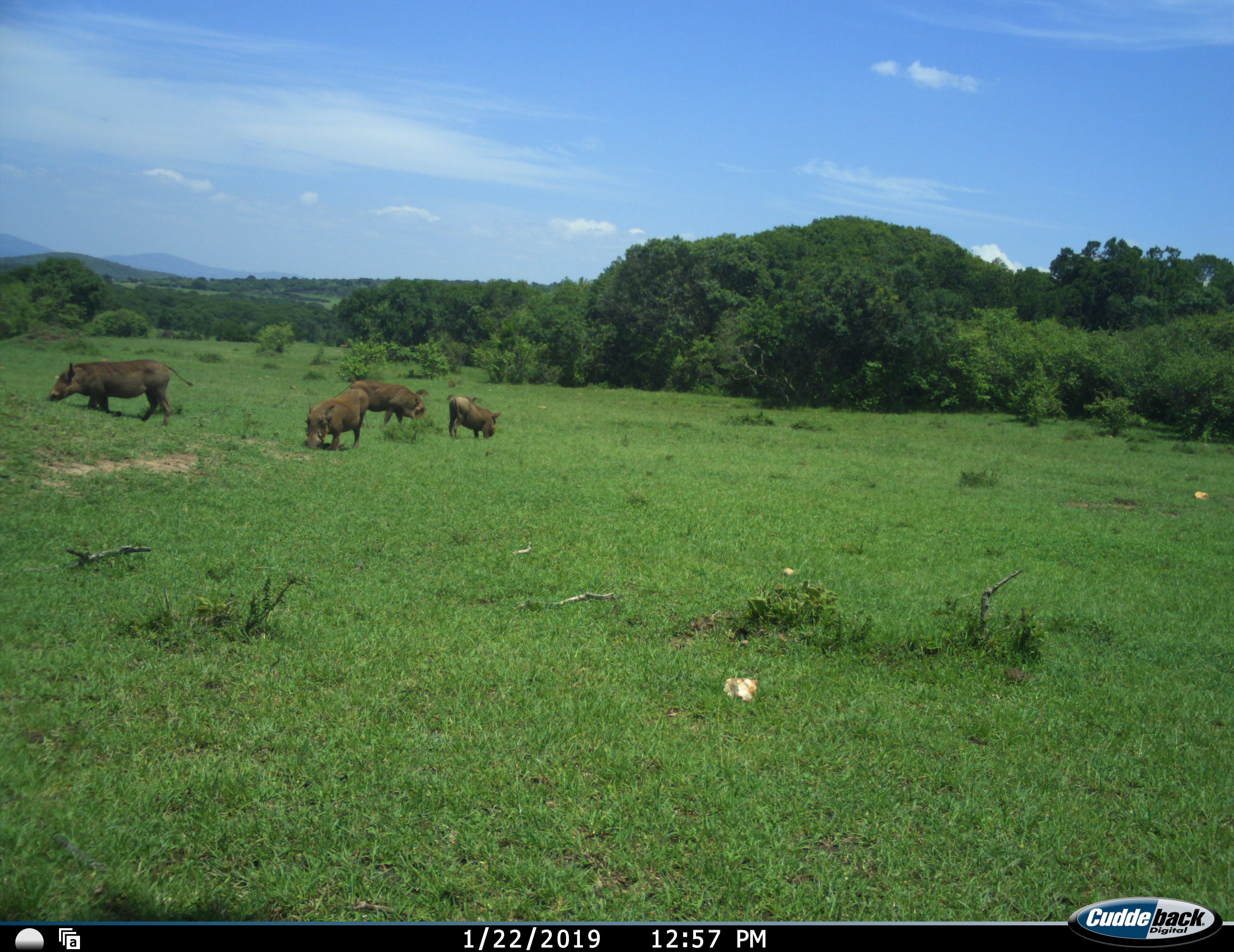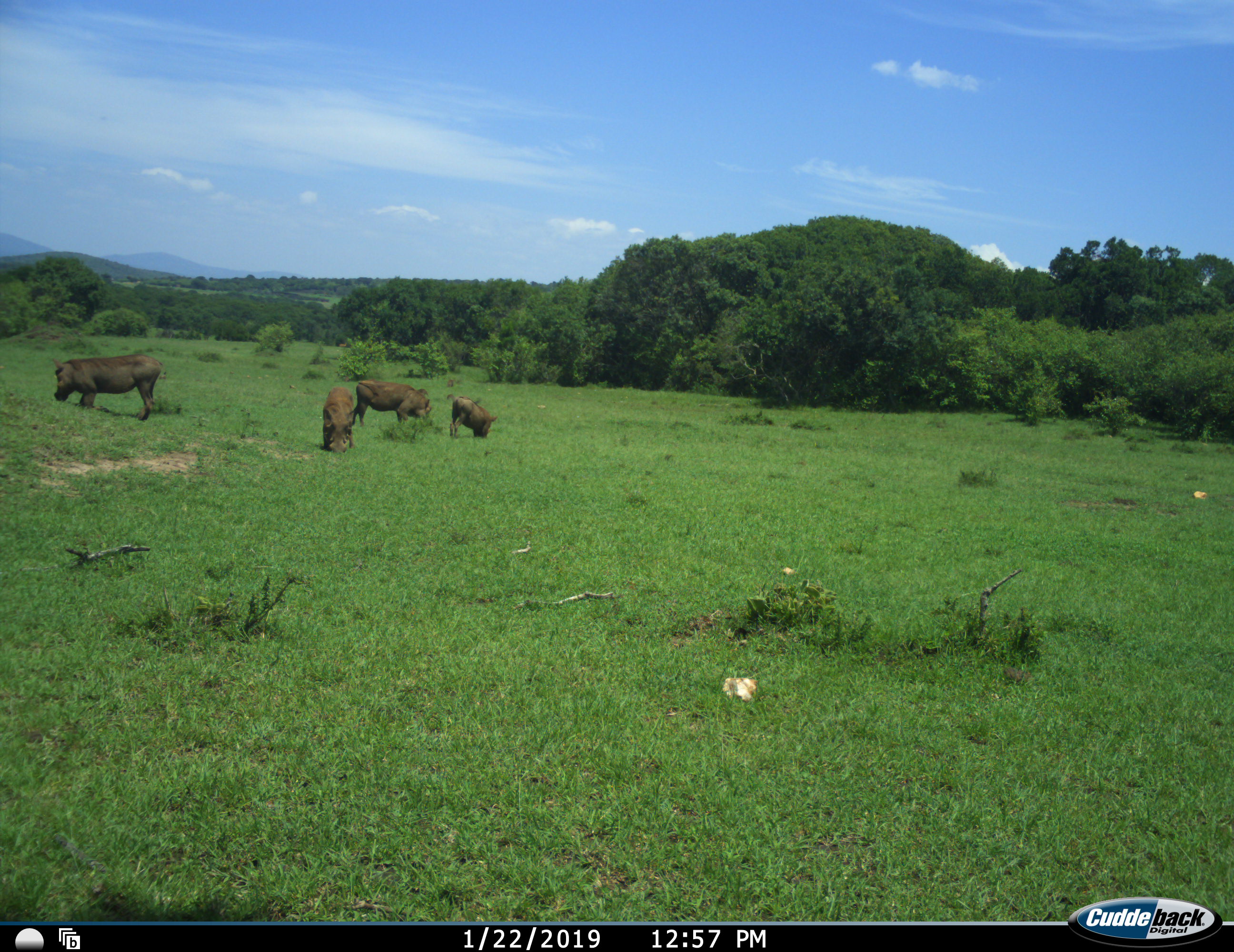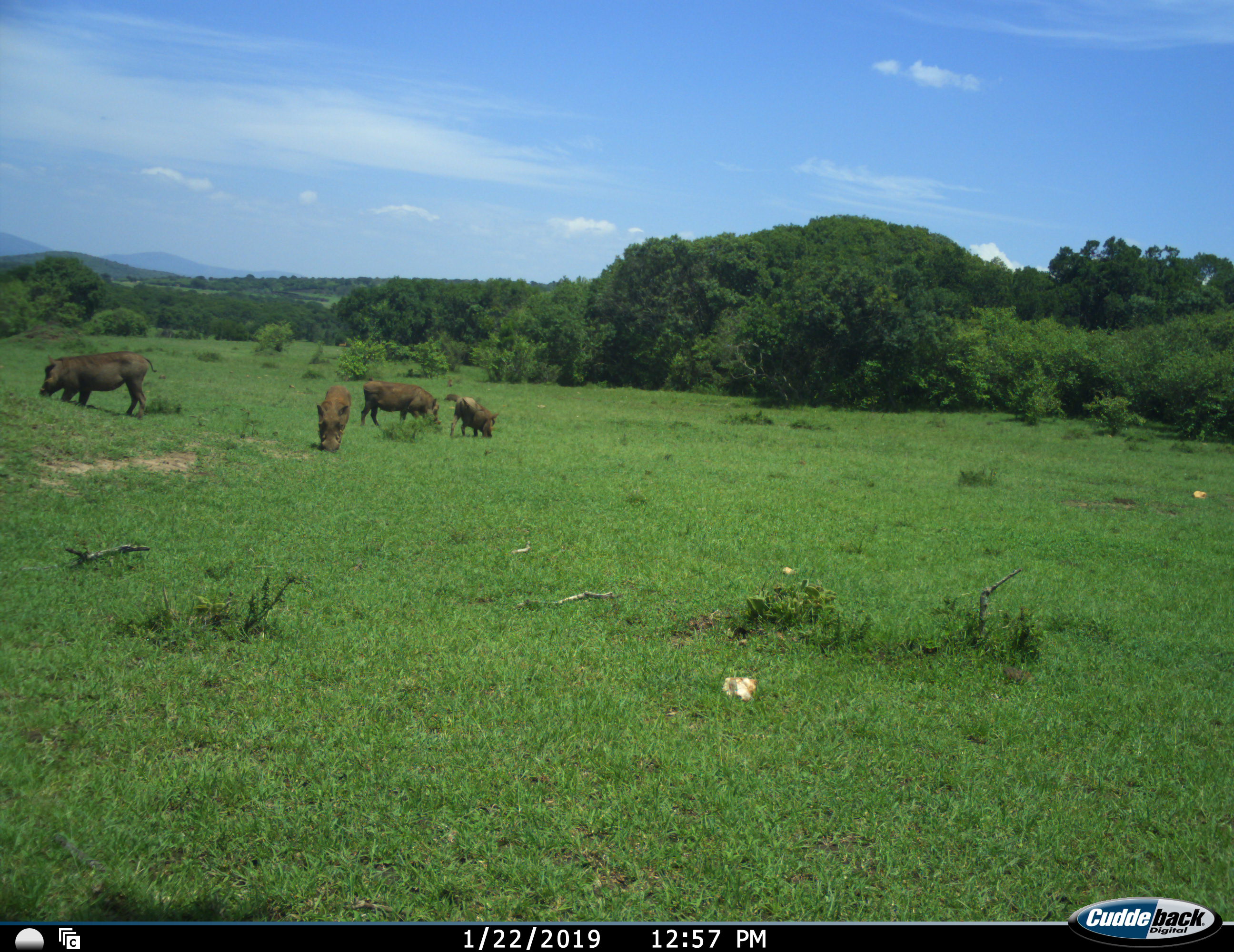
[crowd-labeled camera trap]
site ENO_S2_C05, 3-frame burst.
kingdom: Animalia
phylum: Chordata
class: Mammalia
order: Artiodactyla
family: Suidae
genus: Phacochoerus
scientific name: Phacochoerus africanus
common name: warthog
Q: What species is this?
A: Warthog (Phacochoerus africanus).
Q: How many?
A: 4.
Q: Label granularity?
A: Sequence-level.